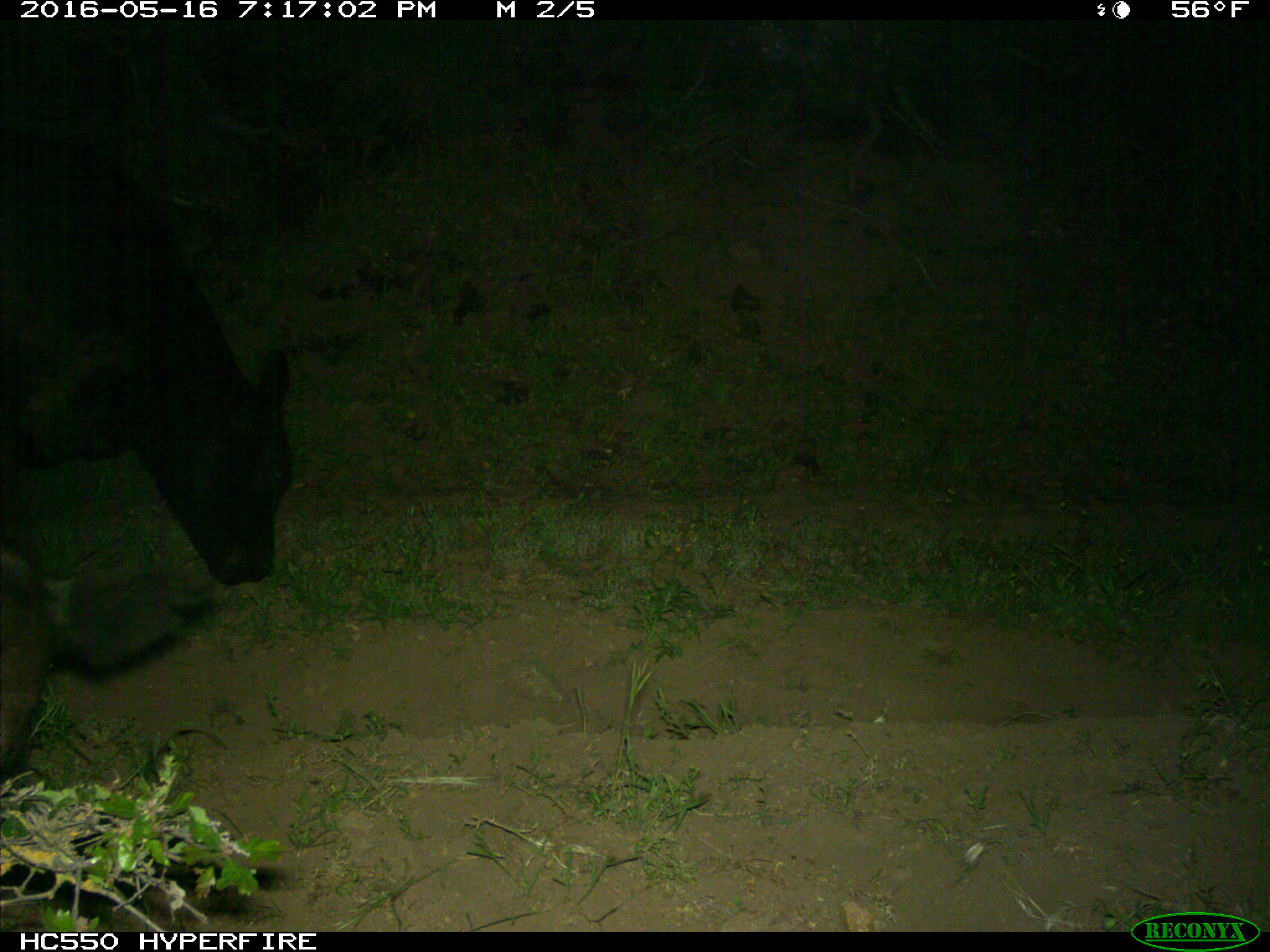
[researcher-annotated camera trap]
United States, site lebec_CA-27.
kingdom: Animalia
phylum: Chordata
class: Mammalia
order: Artiodactyla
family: Bovidae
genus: Bos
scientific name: Bos taurus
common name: domestic cow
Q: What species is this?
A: Bos taurus (domestic cow).